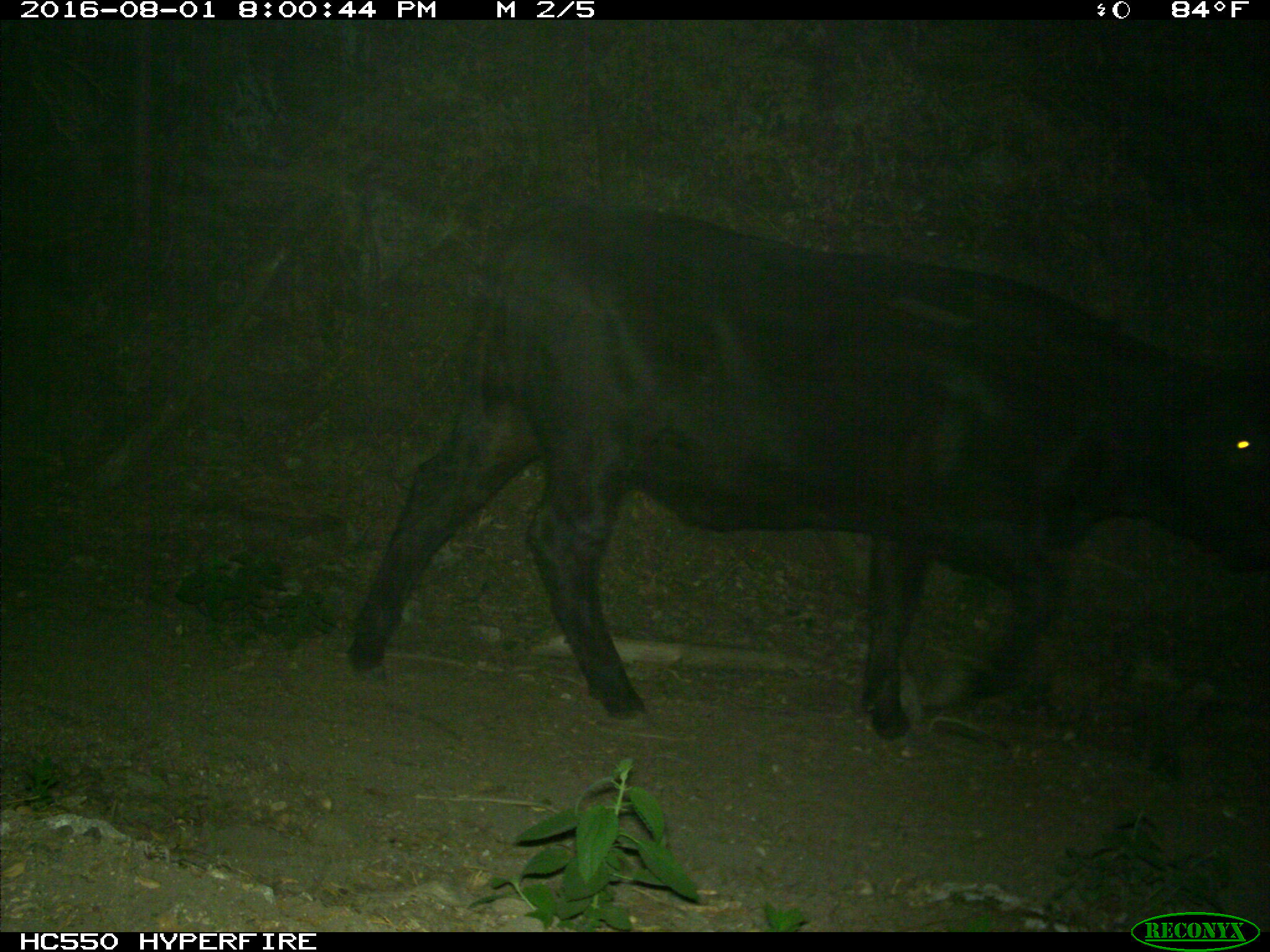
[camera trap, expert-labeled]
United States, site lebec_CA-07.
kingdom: Animalia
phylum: Chordata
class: Mammalia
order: Artiodactyla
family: Bovidae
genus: Bos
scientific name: Bos taurus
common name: domestic cow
Bos taurus (domestic cow).